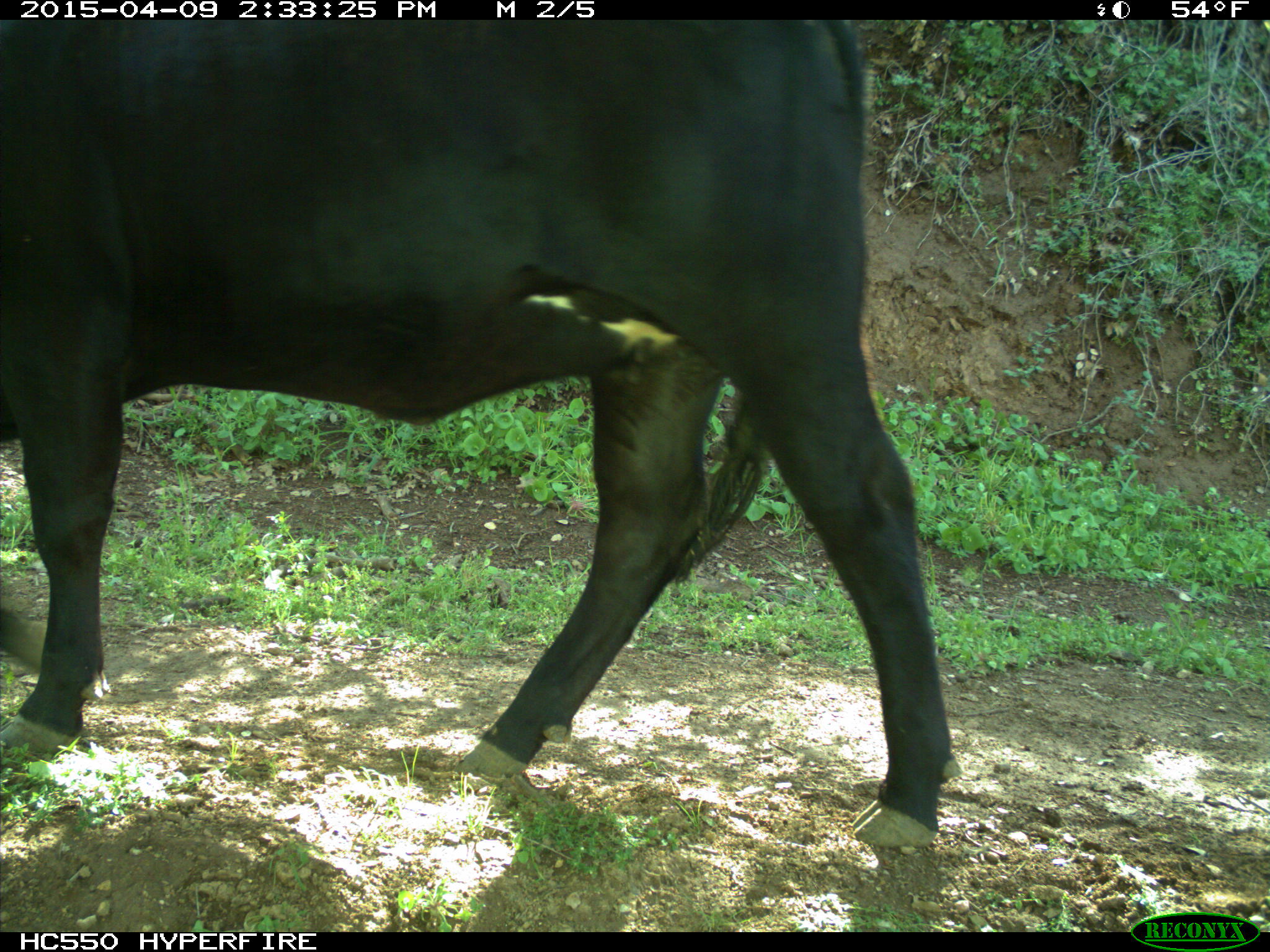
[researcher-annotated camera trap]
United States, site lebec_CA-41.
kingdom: Animalia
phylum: Chordata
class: Mammalia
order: Artiodactyla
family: Bovidae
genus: Bos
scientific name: Bos taurus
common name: domestic cow